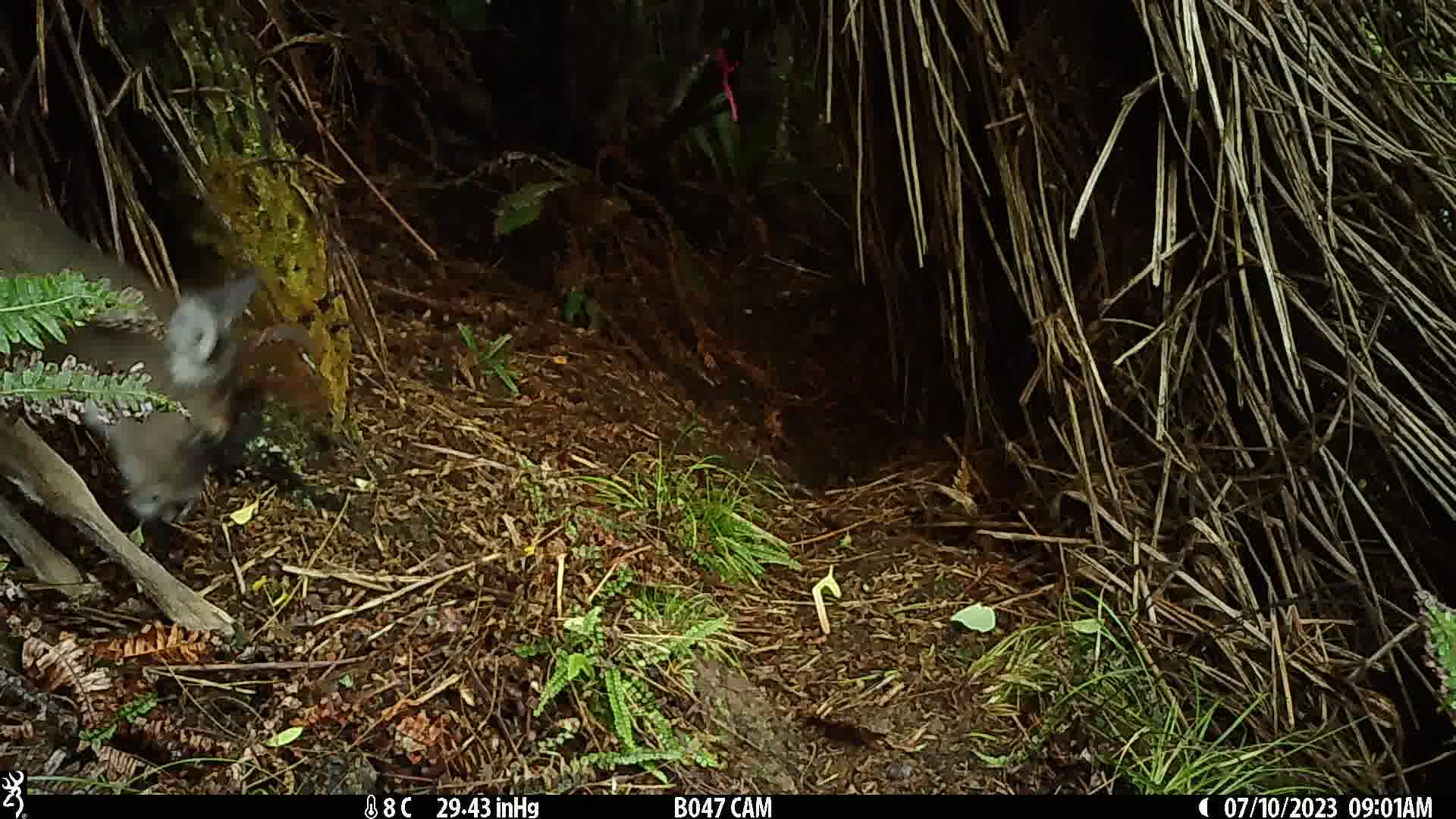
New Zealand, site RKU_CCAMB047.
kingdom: Animalia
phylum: Chordata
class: Mammalia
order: Artiodactyla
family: Cervidae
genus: Odocoileus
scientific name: Odocoileus virginianus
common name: white-tailed deer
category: white tailed deer